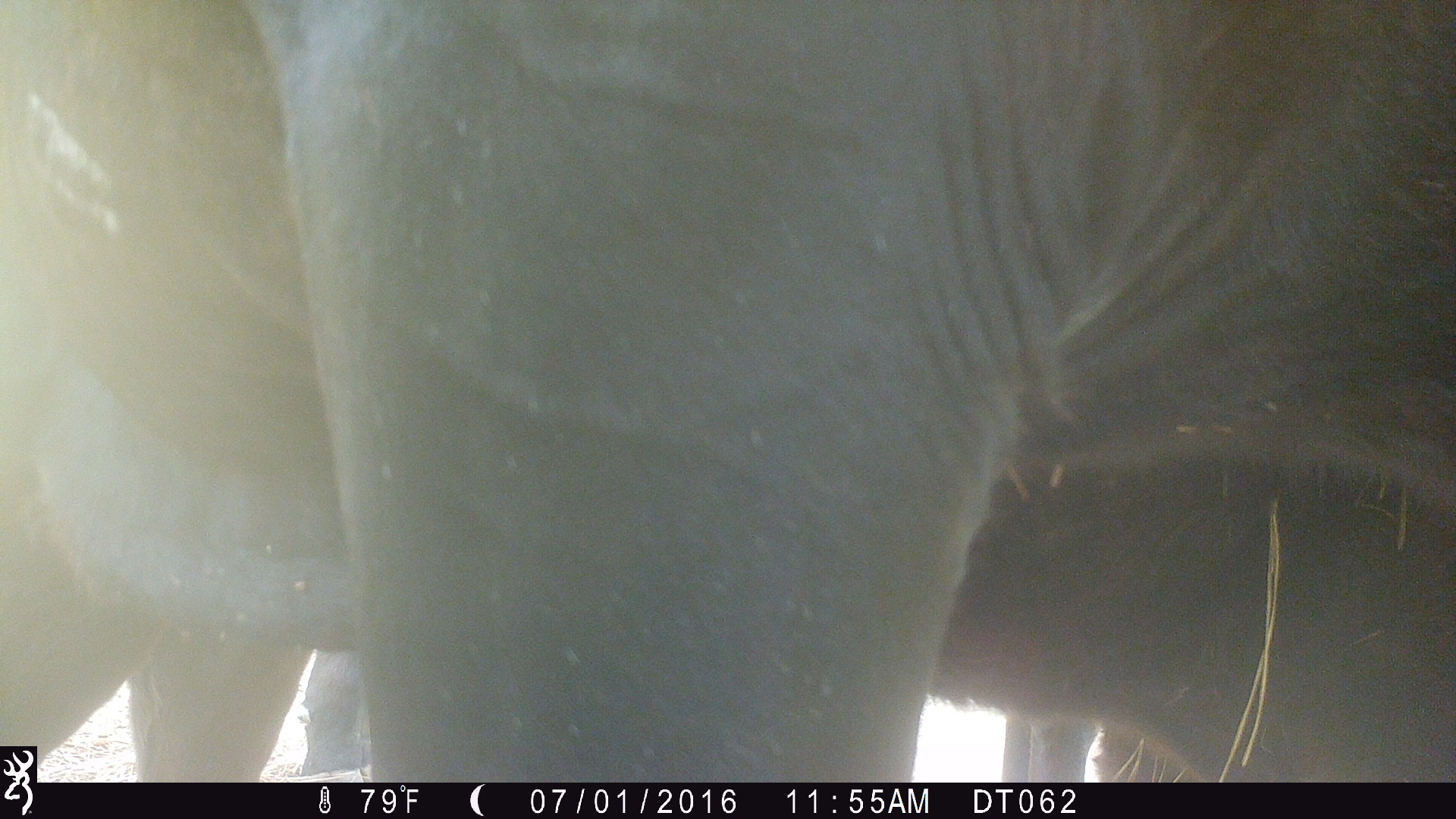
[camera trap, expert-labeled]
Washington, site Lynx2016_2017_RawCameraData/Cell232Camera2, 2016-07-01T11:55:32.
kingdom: Animalia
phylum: Chordata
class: Mammalia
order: Artiodactyla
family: Bovidae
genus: Bos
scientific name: Bos taurus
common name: domestic cattle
Domestic cattle (Bos taurus). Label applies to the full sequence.